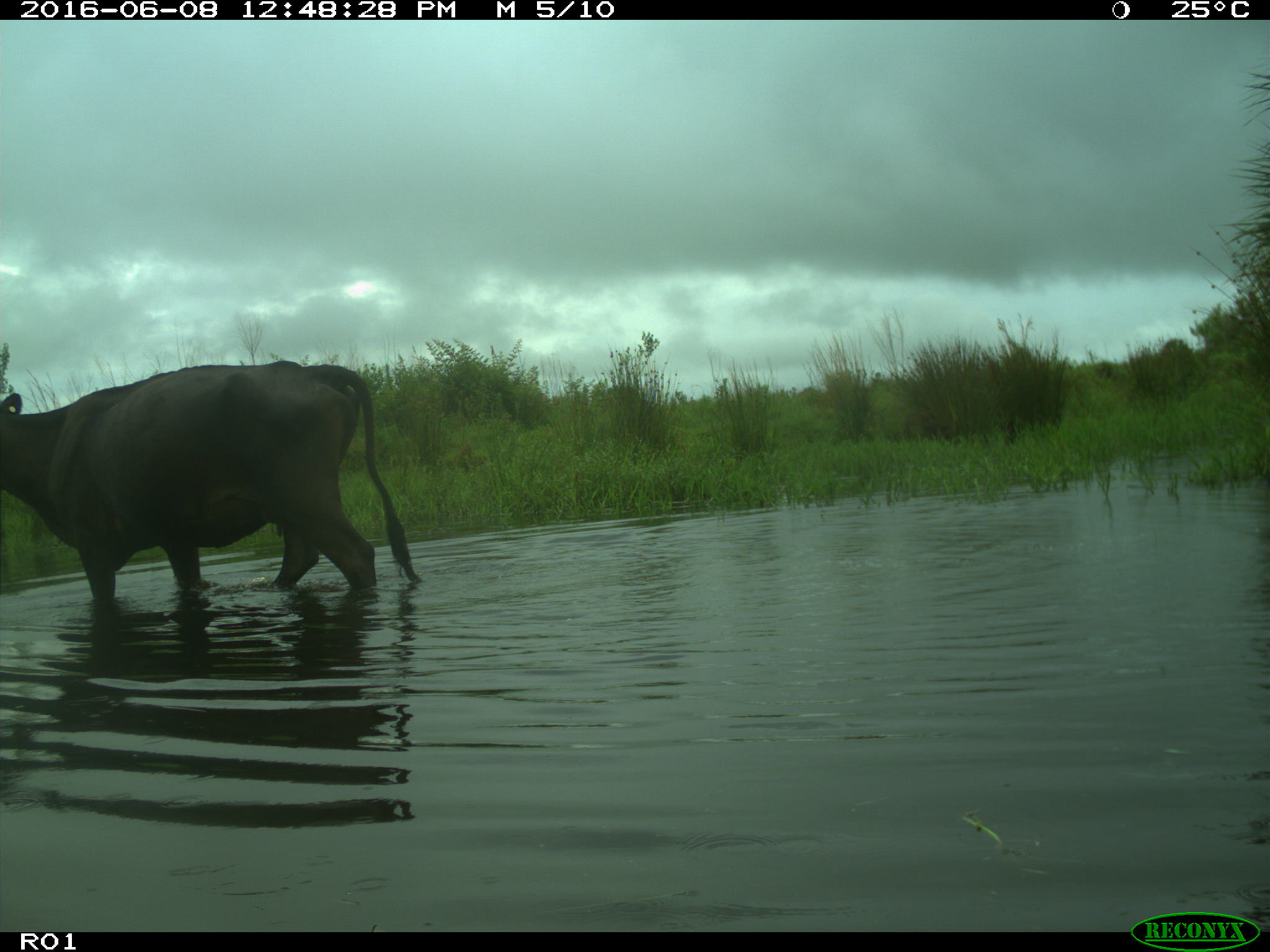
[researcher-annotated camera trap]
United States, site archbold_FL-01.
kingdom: Animalia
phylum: Chordata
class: Mammalia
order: Artiodactyla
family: Bovidae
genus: Bos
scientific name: Bos taurus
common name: domestic cow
Bos taurus (domestic cow).